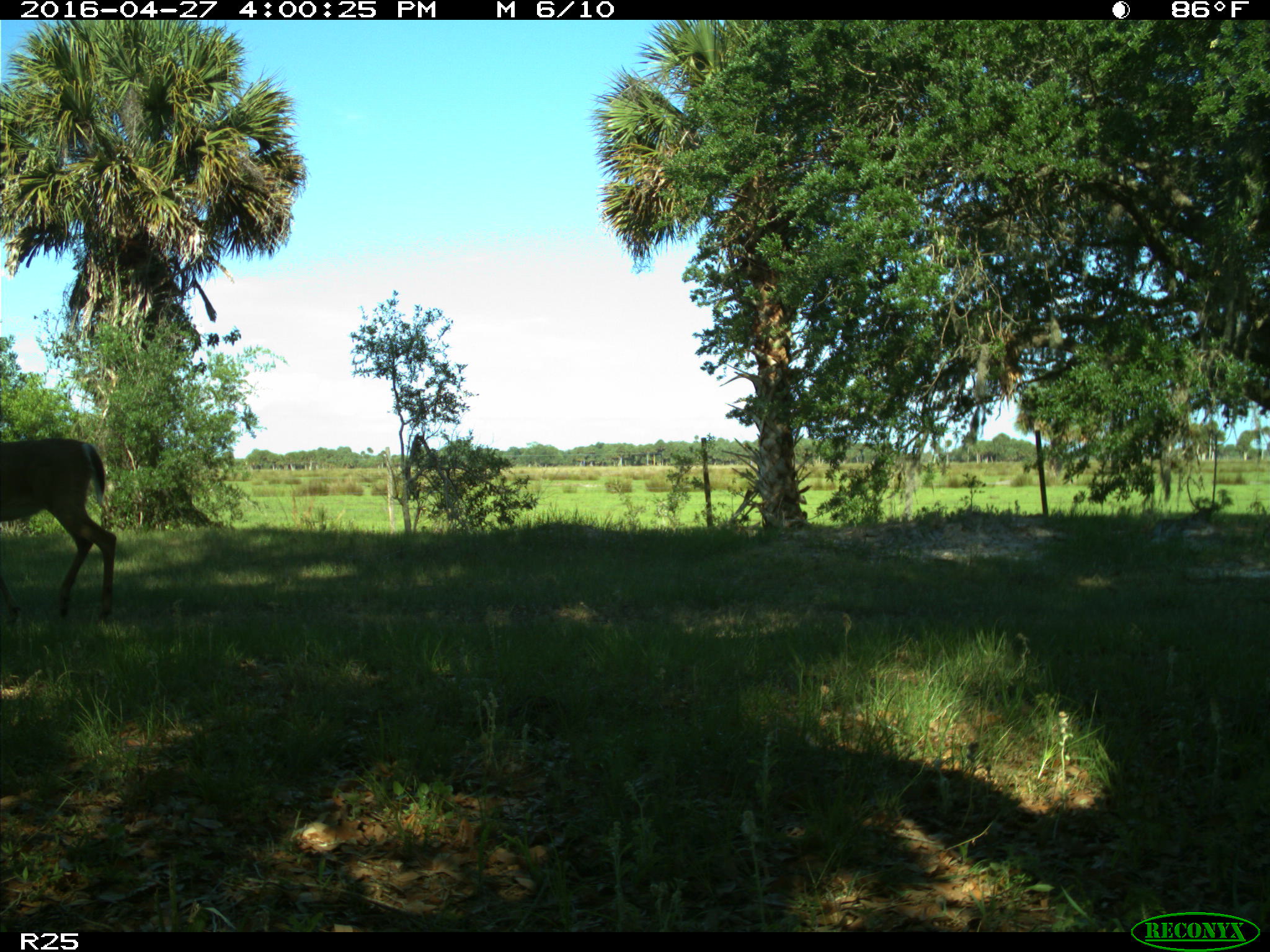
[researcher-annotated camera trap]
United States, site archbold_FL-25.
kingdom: Animalia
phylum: Chordata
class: Mammalia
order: Artiodactyla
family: Cervidae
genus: Odocoileus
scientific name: Odocoileus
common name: deer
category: unidentified deer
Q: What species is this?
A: Unidentified deer (deer) (Odocoileus).